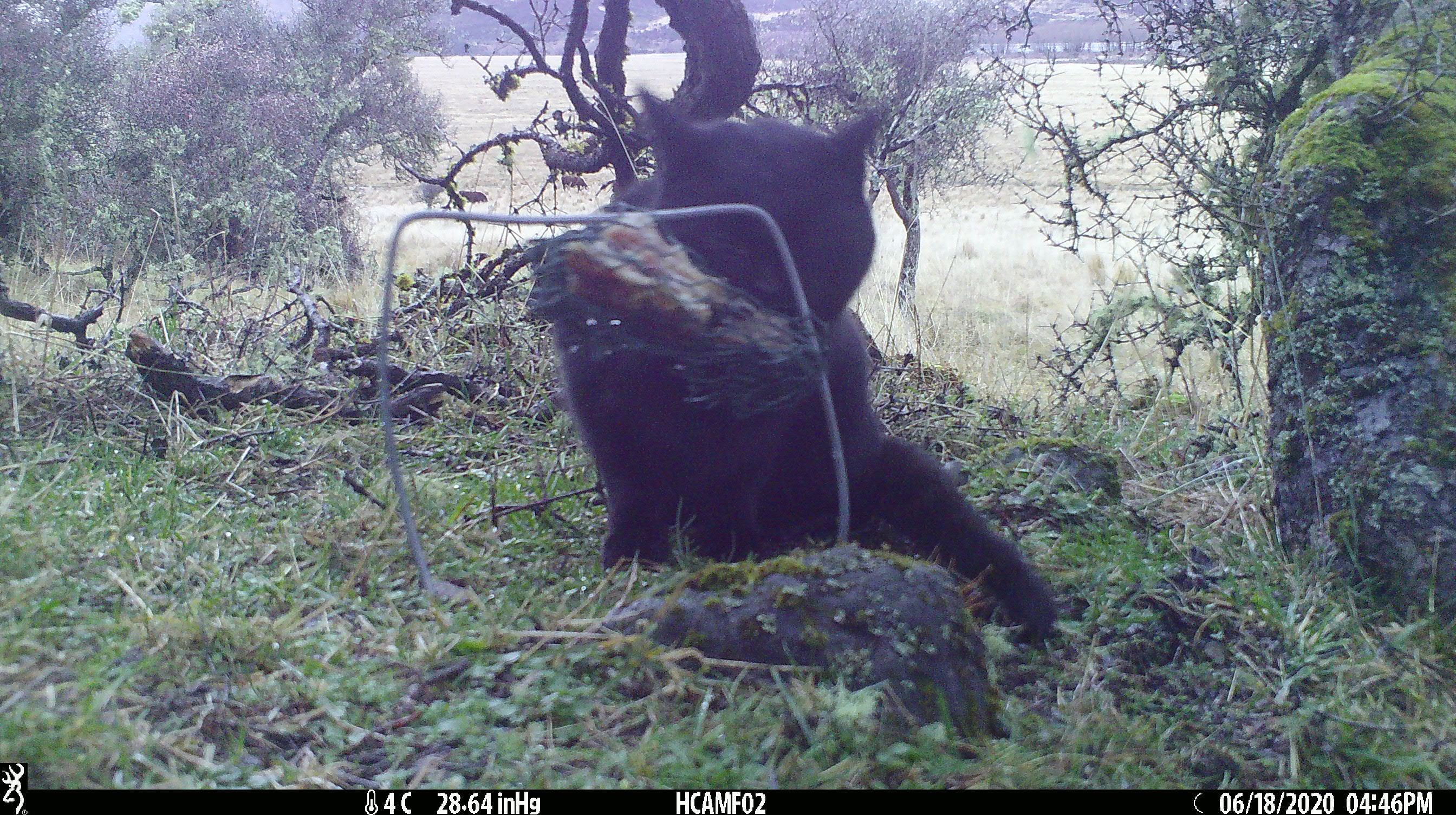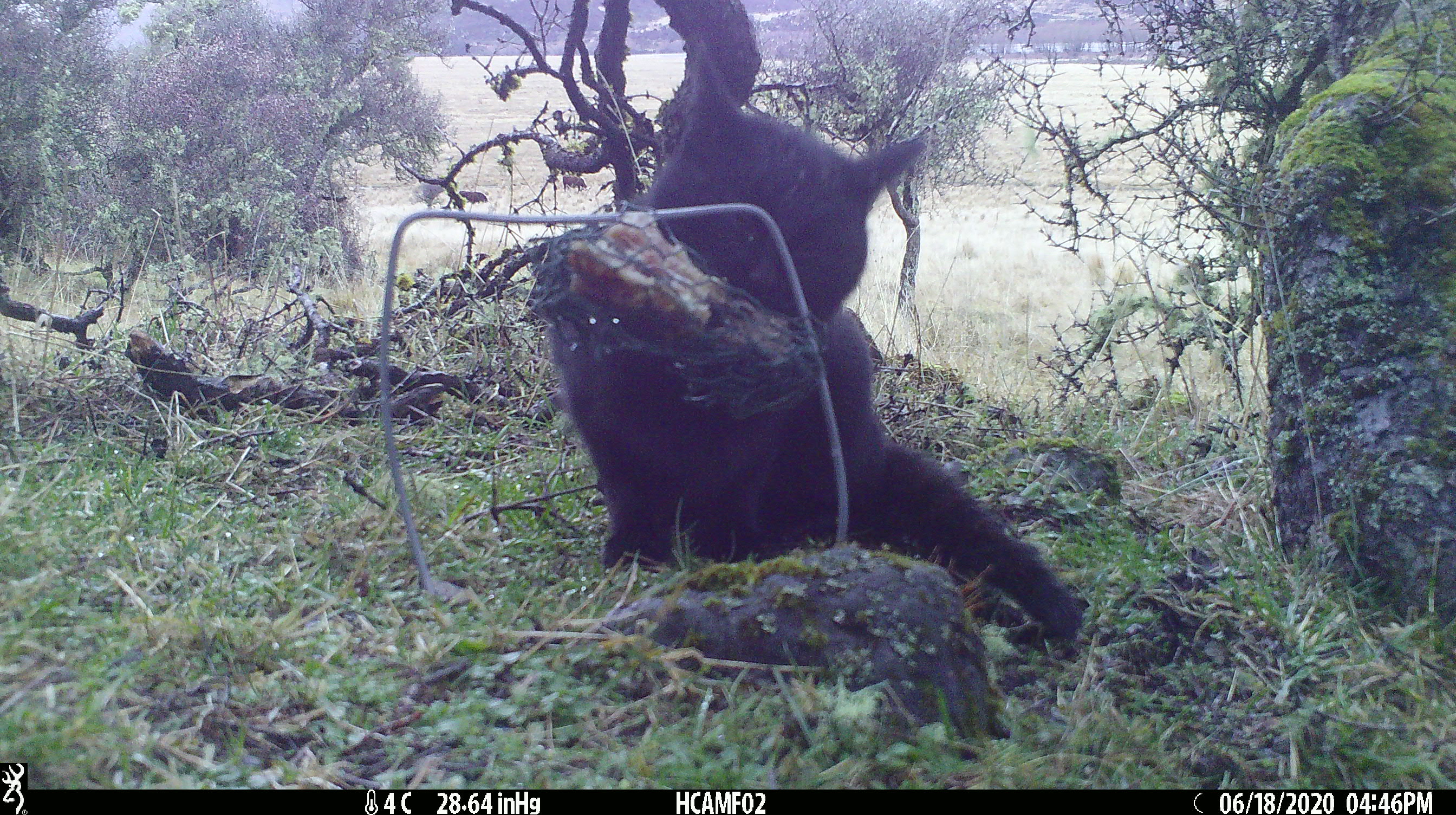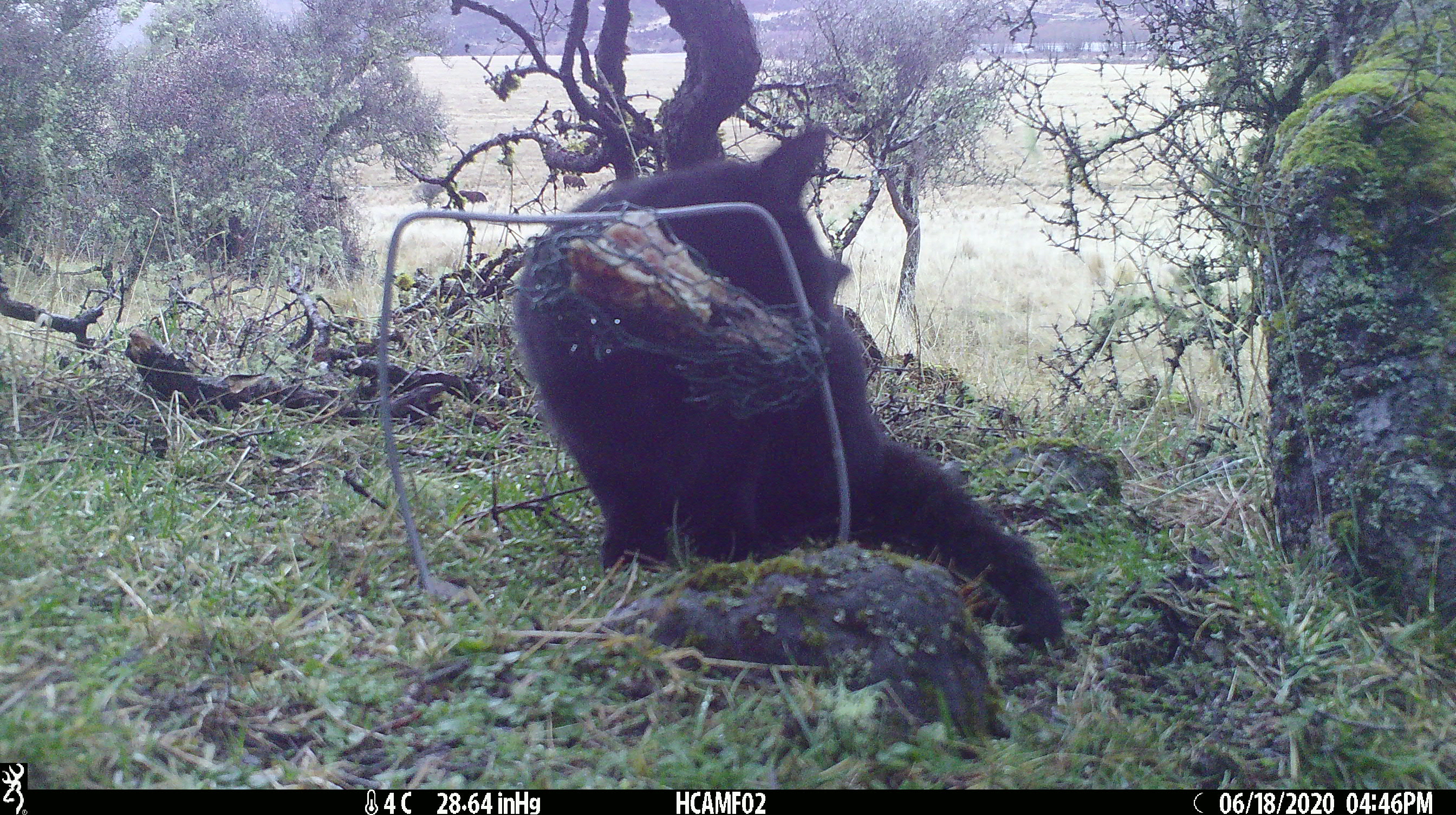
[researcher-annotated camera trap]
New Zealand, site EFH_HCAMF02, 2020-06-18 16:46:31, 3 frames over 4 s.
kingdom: Animalia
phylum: Chordata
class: Mammalia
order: Carnivora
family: Felidae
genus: Felis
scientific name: Felis catus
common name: domestic cat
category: cat